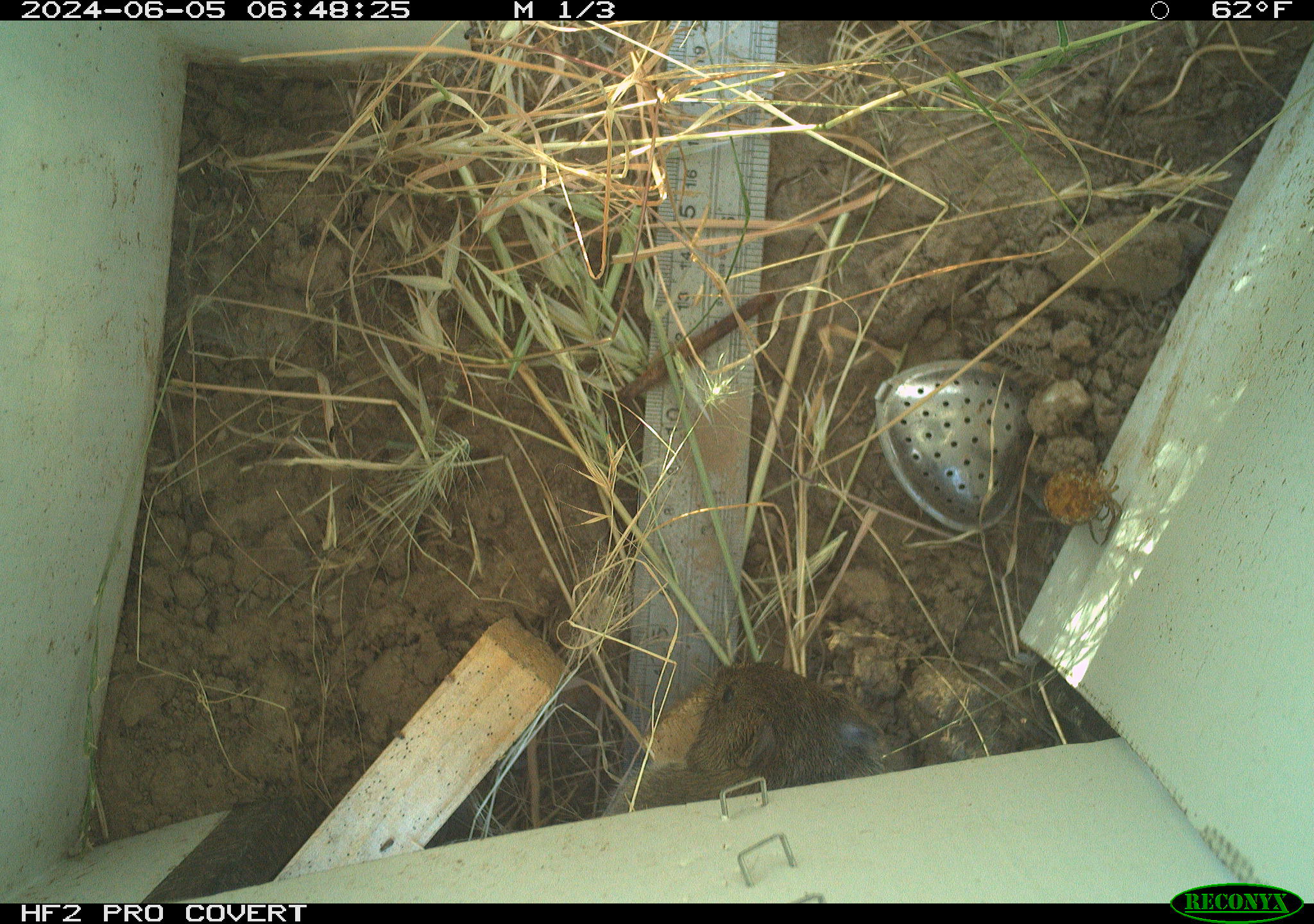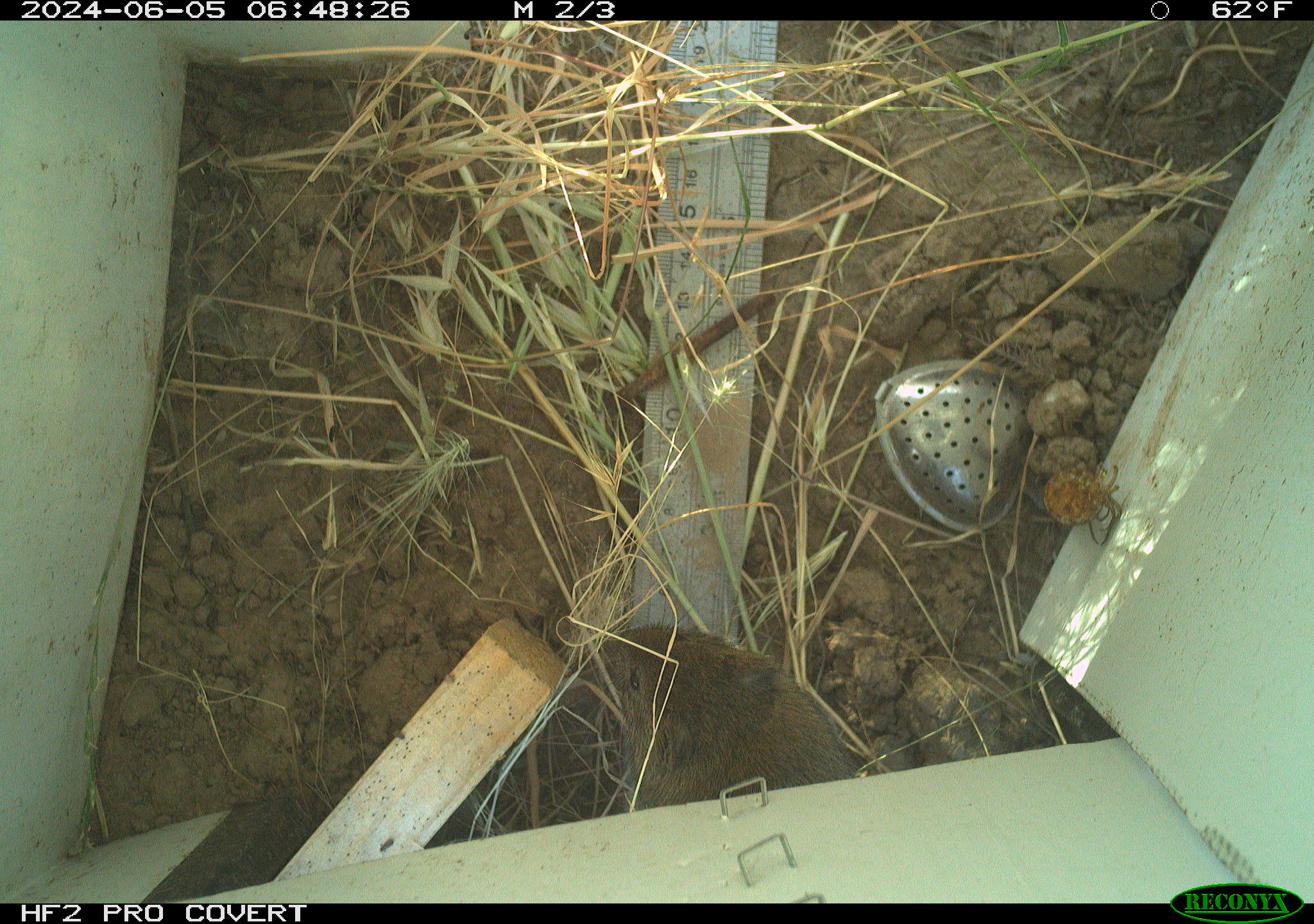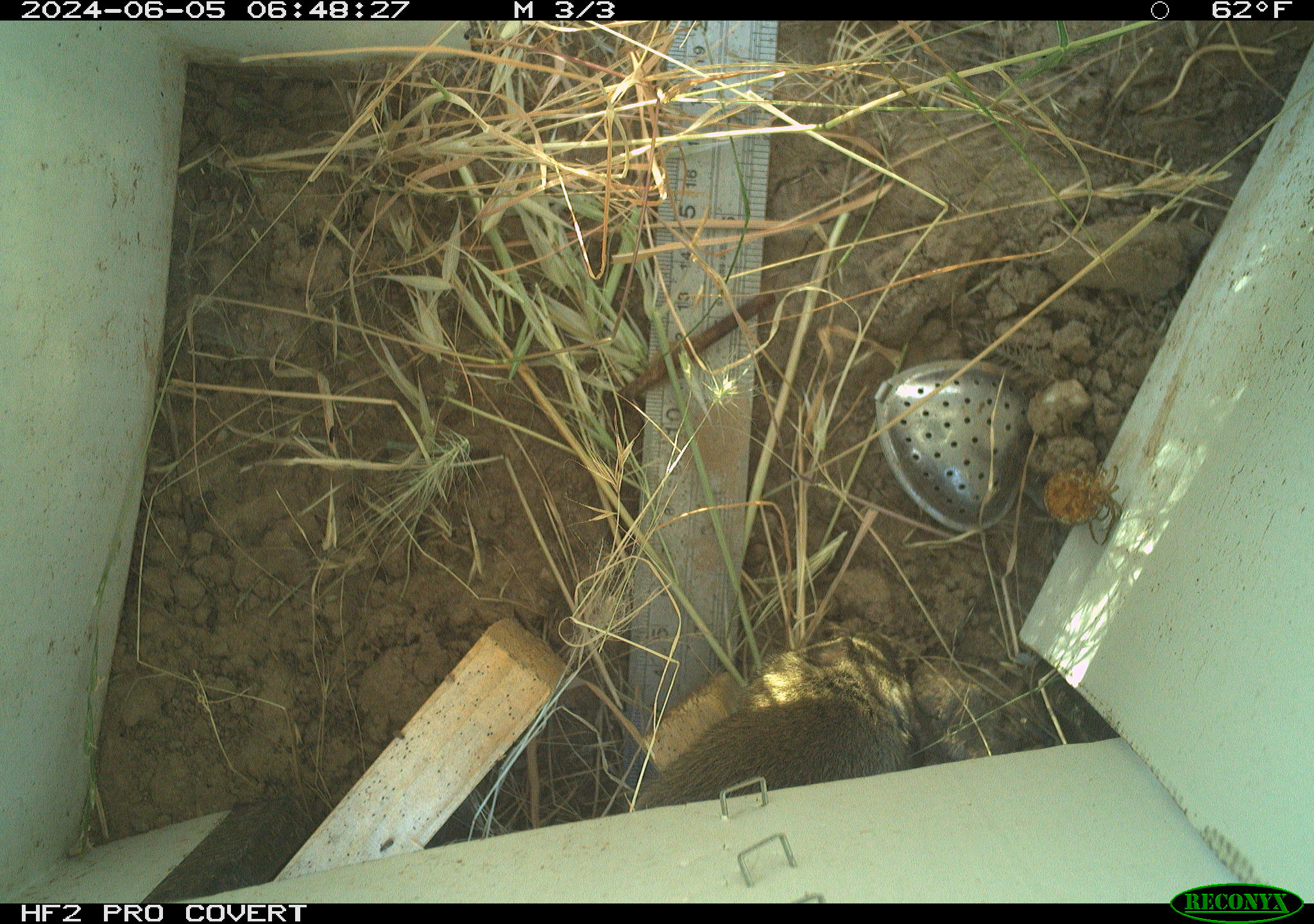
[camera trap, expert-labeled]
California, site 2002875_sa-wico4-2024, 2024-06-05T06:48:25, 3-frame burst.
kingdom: Animalia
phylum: Chordata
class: Mammalia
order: Rodentia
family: Cricetidae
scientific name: Arvicolinae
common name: voles, lemmings, and muskrats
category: arvicolinae subfamily